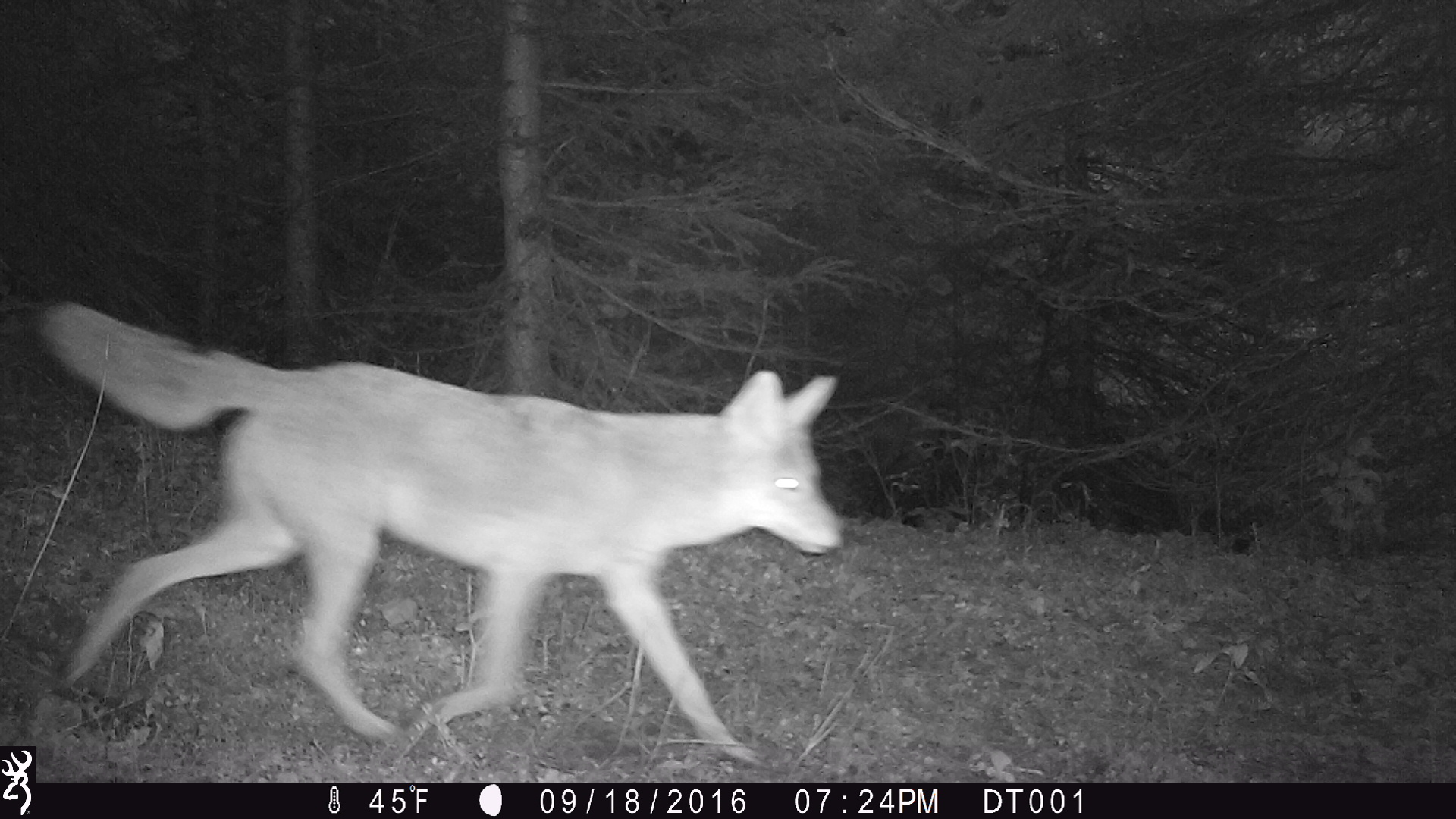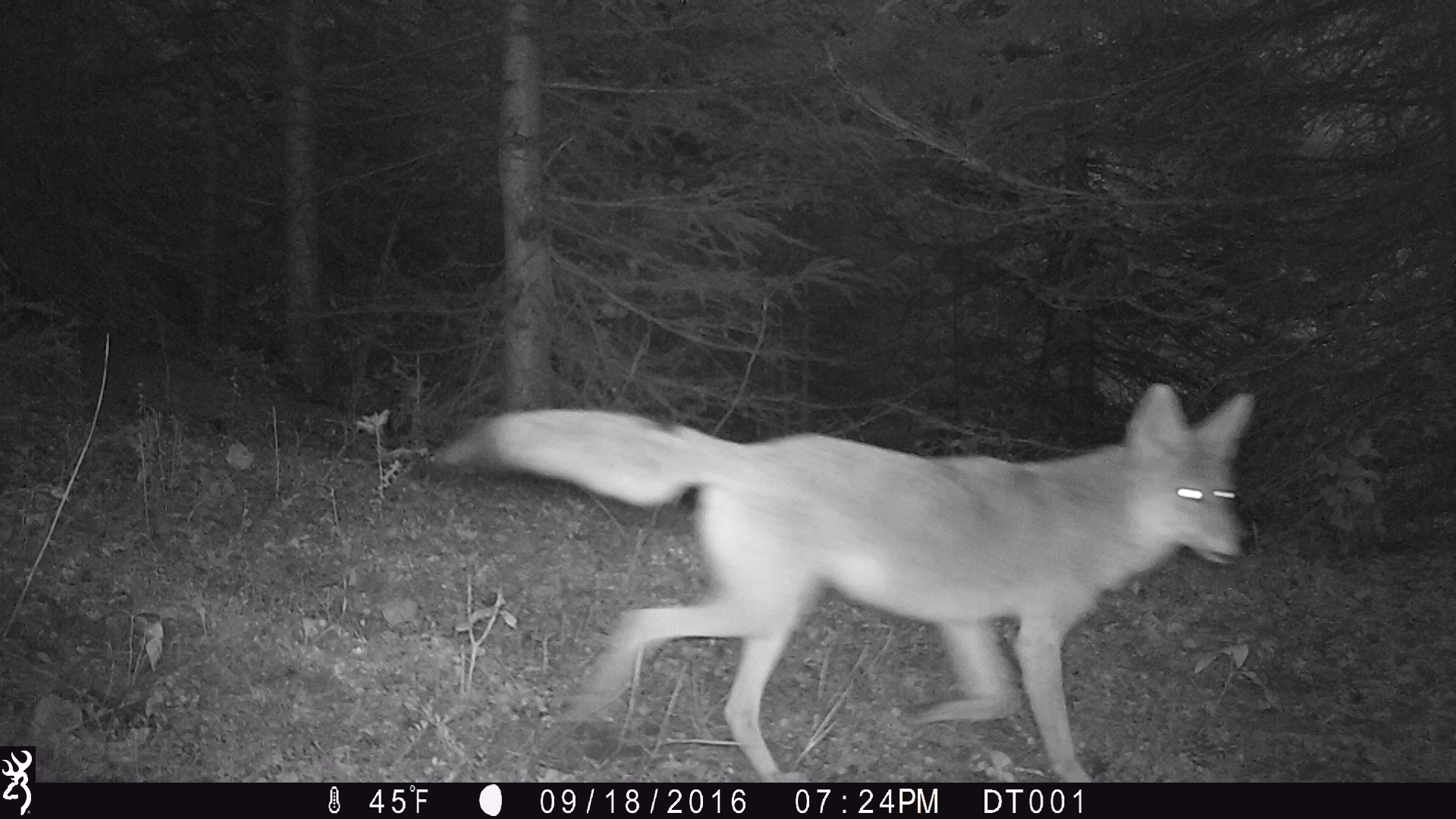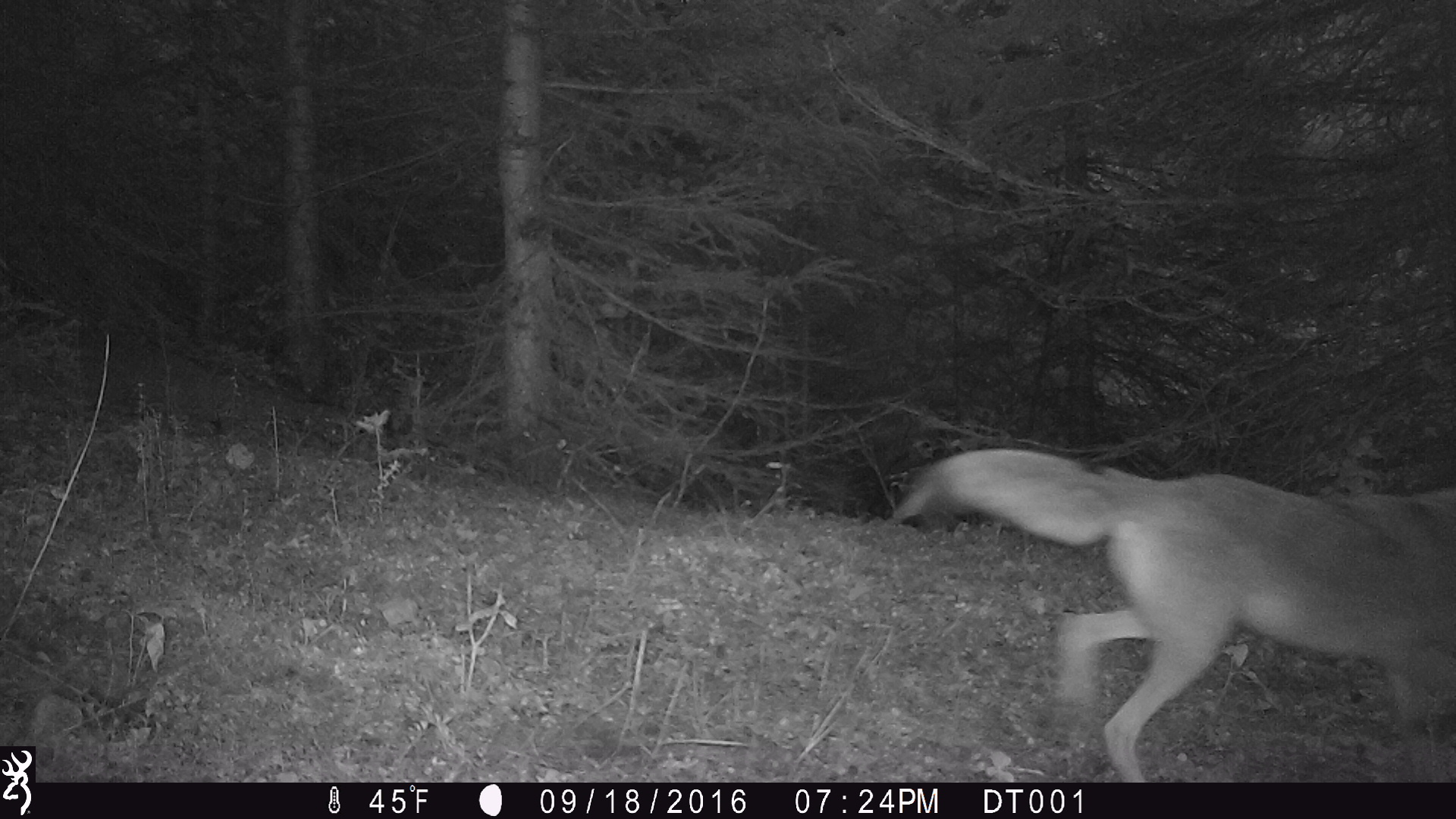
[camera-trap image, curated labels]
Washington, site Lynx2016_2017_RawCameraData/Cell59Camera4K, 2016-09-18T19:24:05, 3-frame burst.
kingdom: Animalia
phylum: Chordata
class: Mammalia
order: Carnivora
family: Canidae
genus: Canis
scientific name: Canis latrans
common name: coyote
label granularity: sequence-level